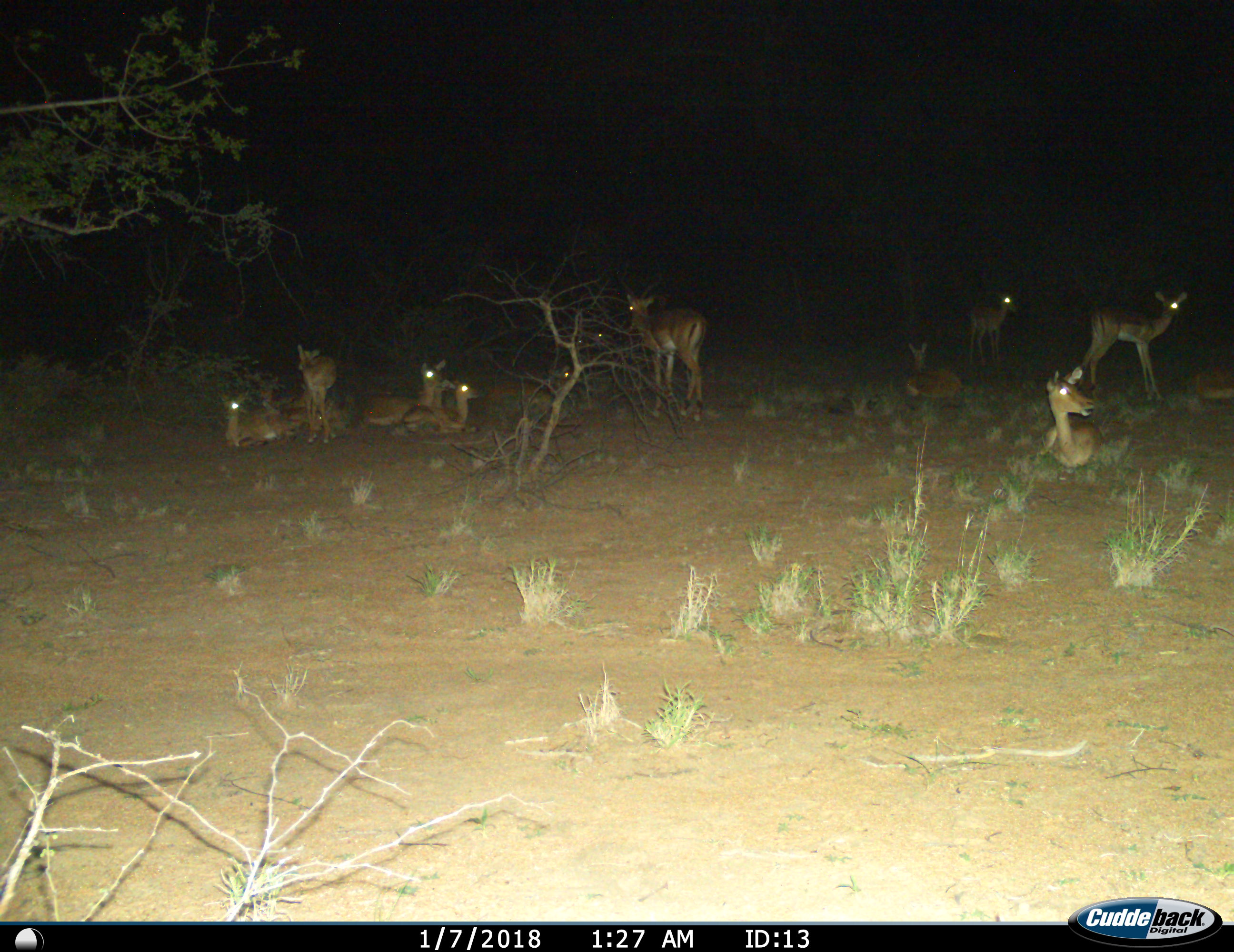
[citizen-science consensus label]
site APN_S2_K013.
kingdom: Animalia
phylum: Chordata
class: Mammalia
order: Artiodactyla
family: Bovidae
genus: Aepyceros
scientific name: Aepyceros melampus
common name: impala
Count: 11-50.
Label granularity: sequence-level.